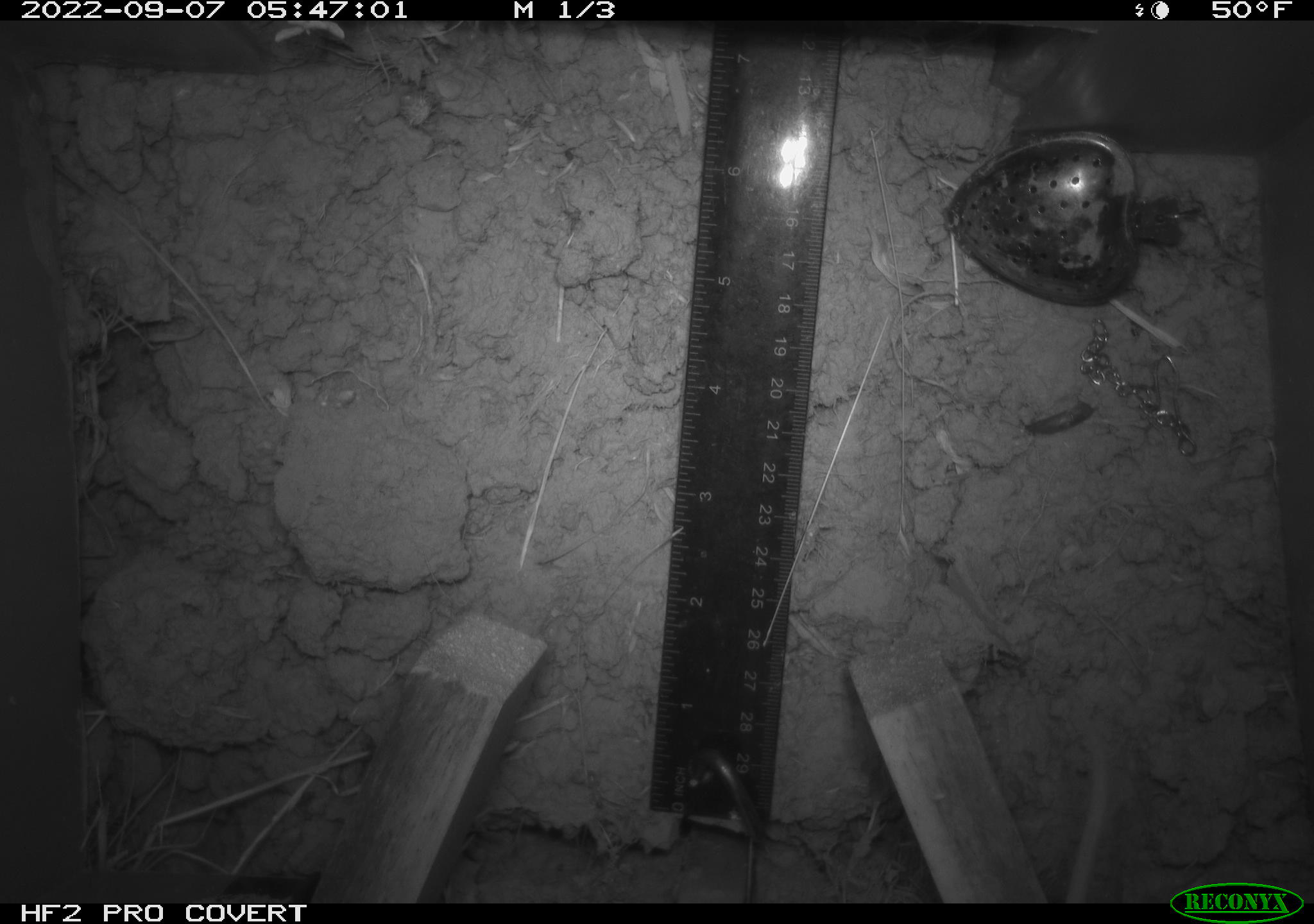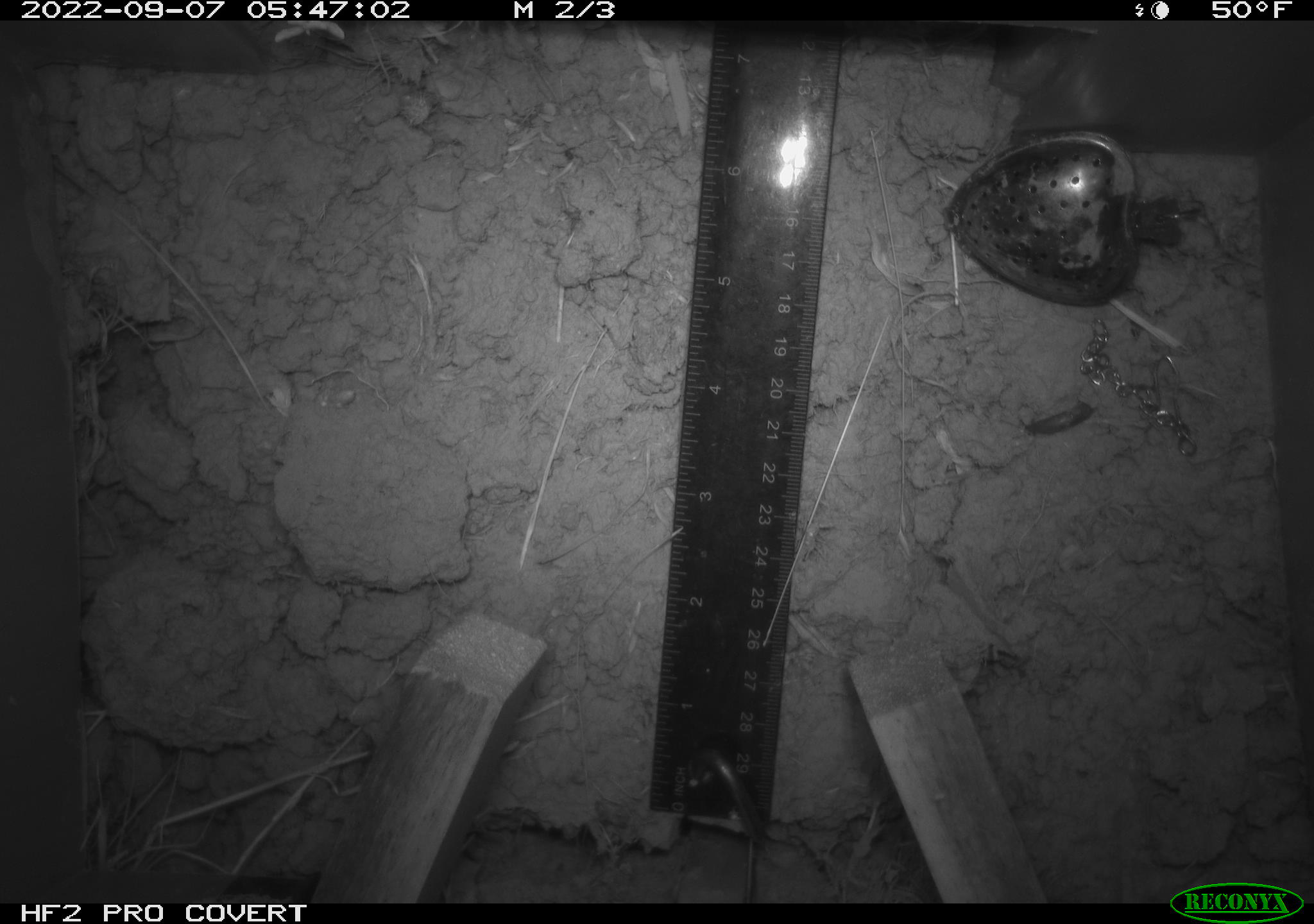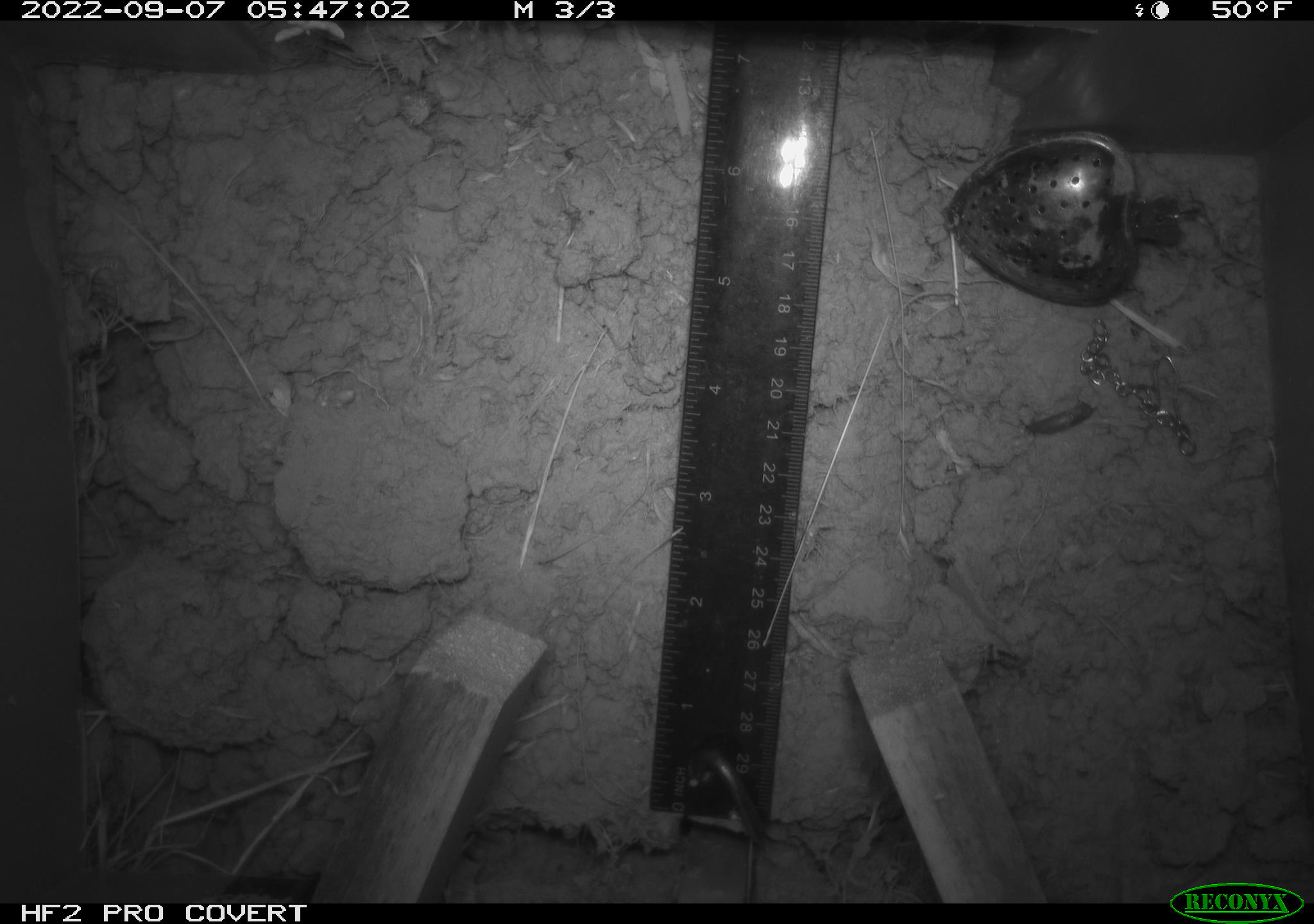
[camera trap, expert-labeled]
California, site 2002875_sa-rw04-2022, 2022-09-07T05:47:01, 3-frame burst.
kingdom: Animalia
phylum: Chordata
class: Mammalia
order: Rodentia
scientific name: Rodentia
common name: mouse species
Mouse species (Rodentia).